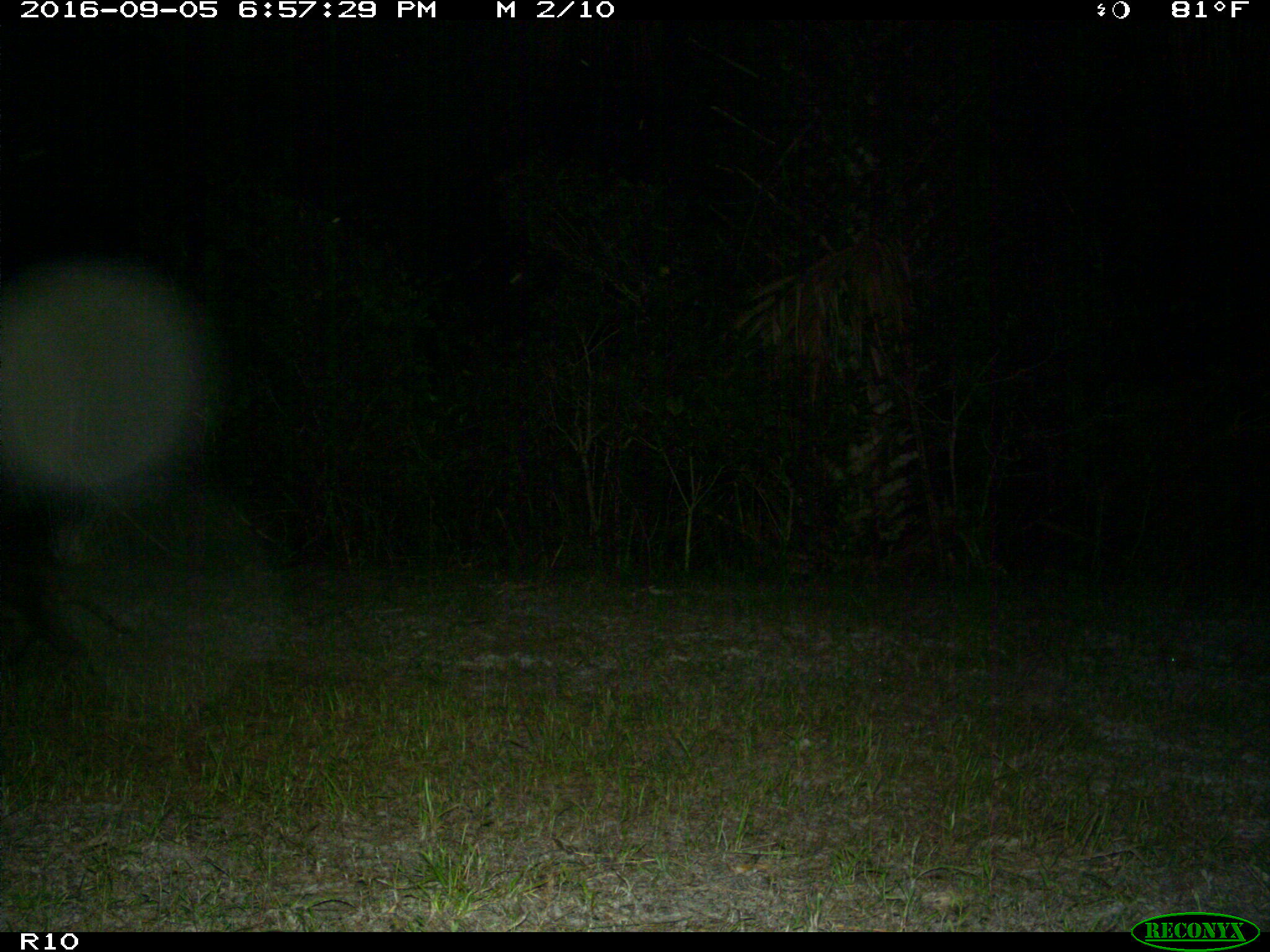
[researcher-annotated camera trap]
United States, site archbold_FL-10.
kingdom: Animalia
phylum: Chordata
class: Mammalia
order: Carnivora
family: Procyonidae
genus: Procyon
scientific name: Procyon lotor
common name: common raccoon